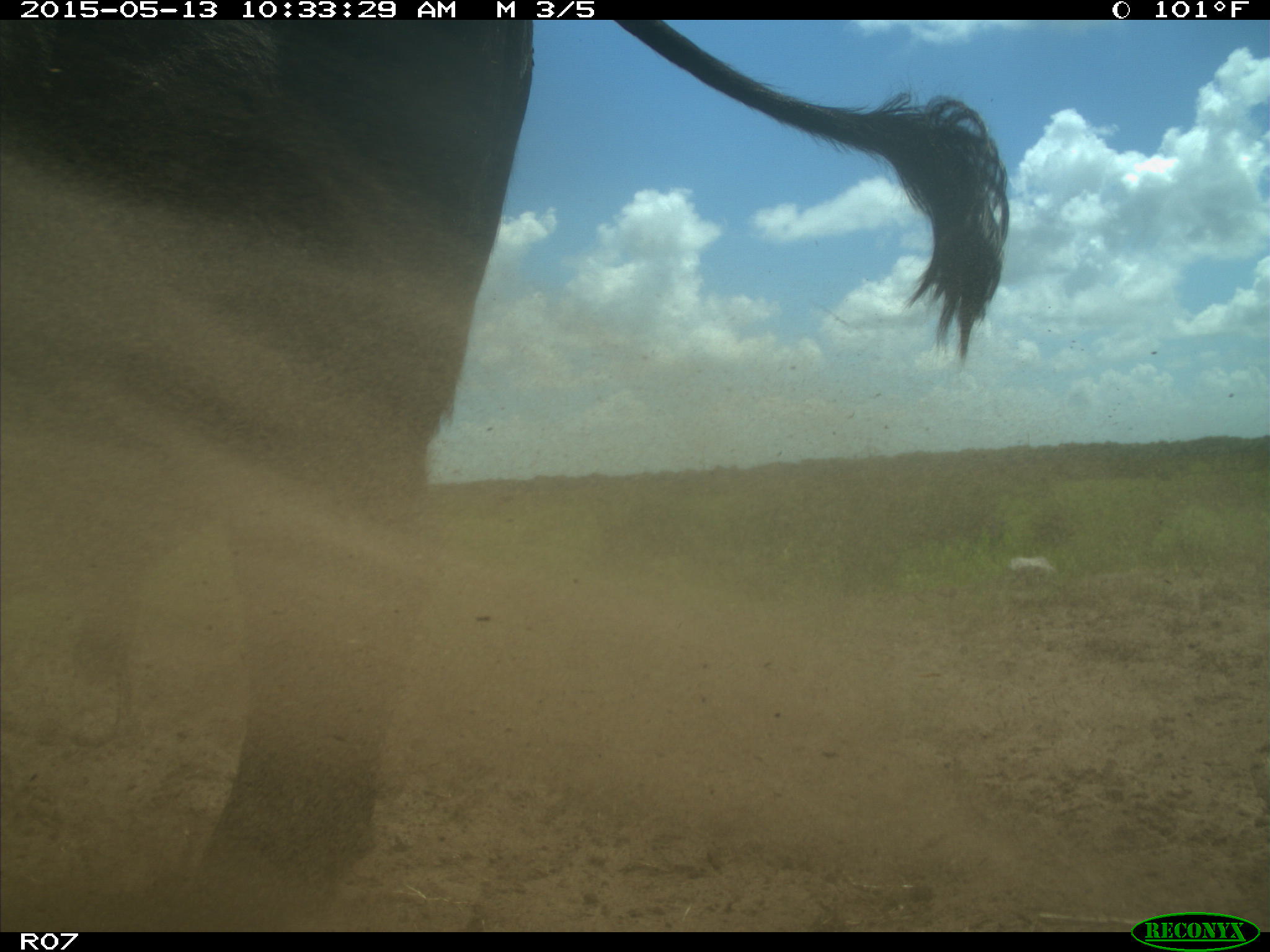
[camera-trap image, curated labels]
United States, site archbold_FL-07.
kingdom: Animalia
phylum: Chordata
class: Mammalia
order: Artiodactyla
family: Bovidae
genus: Bos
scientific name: Bos taurus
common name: domestic cow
Bos taurus (domestic cow).